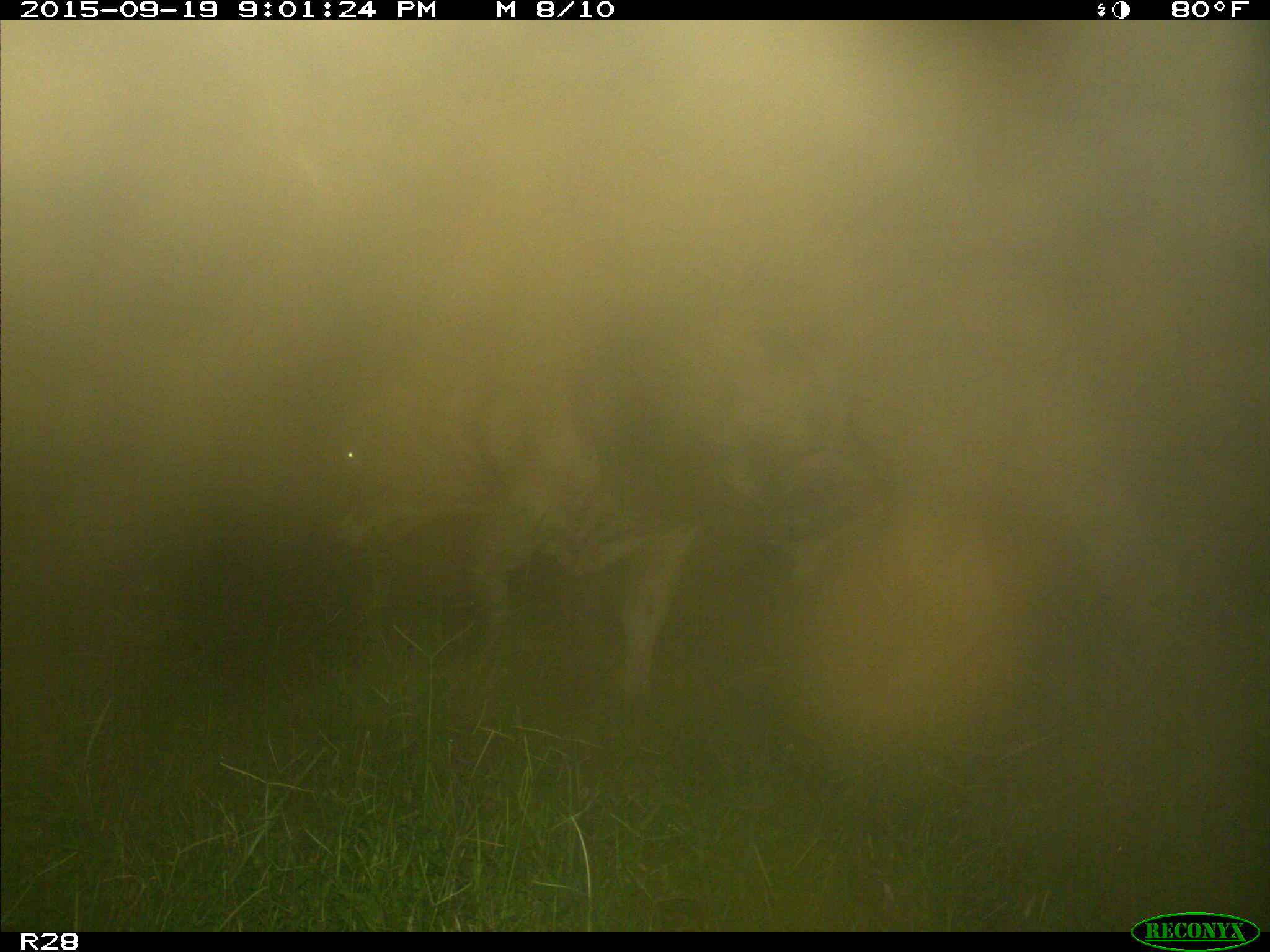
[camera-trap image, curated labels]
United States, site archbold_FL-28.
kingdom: Animalia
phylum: Chordata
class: Mammalia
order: Artiodactyla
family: Bovidae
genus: Bos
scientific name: Bos taurus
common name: domestic cow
Bos taurus (domestic cow).